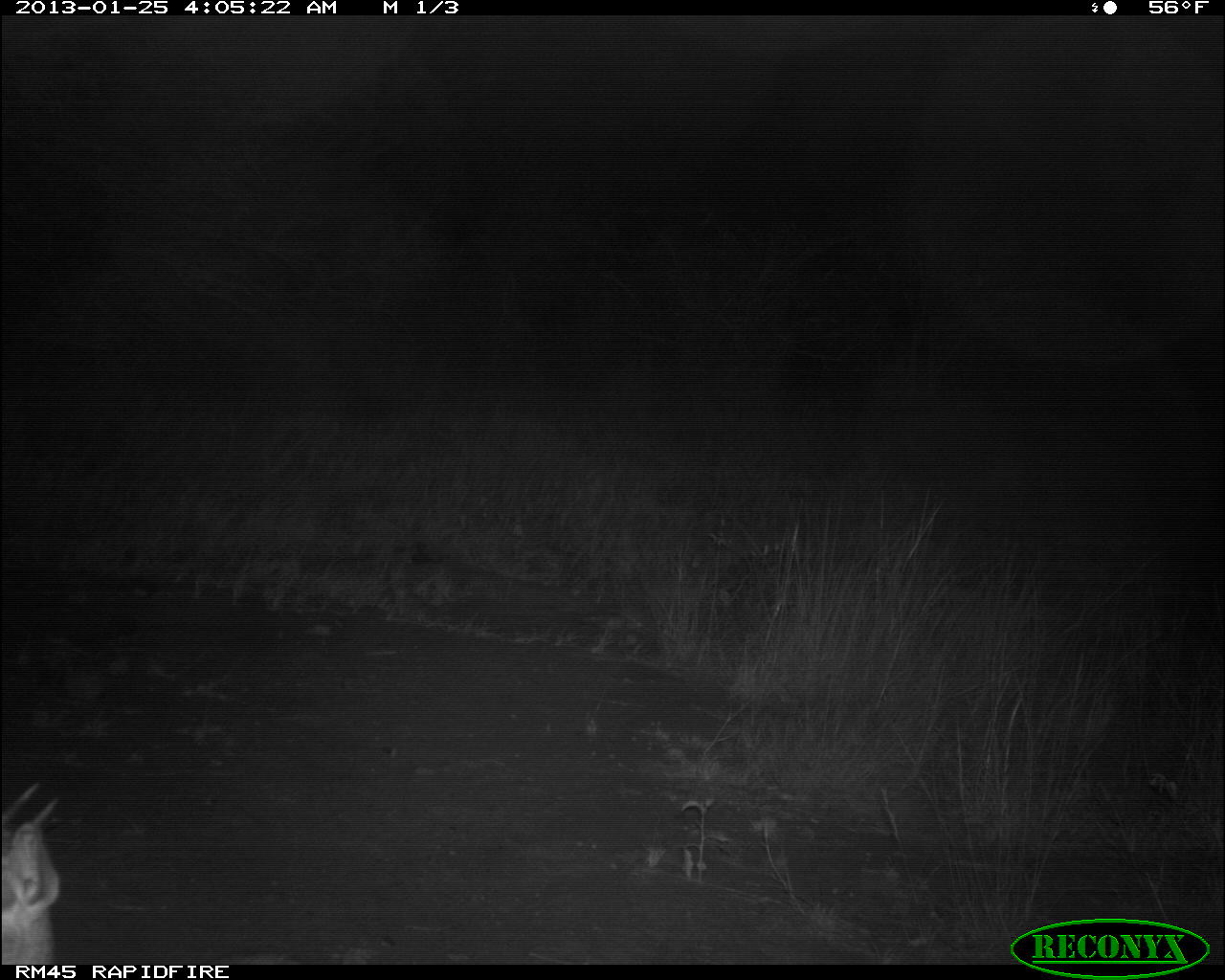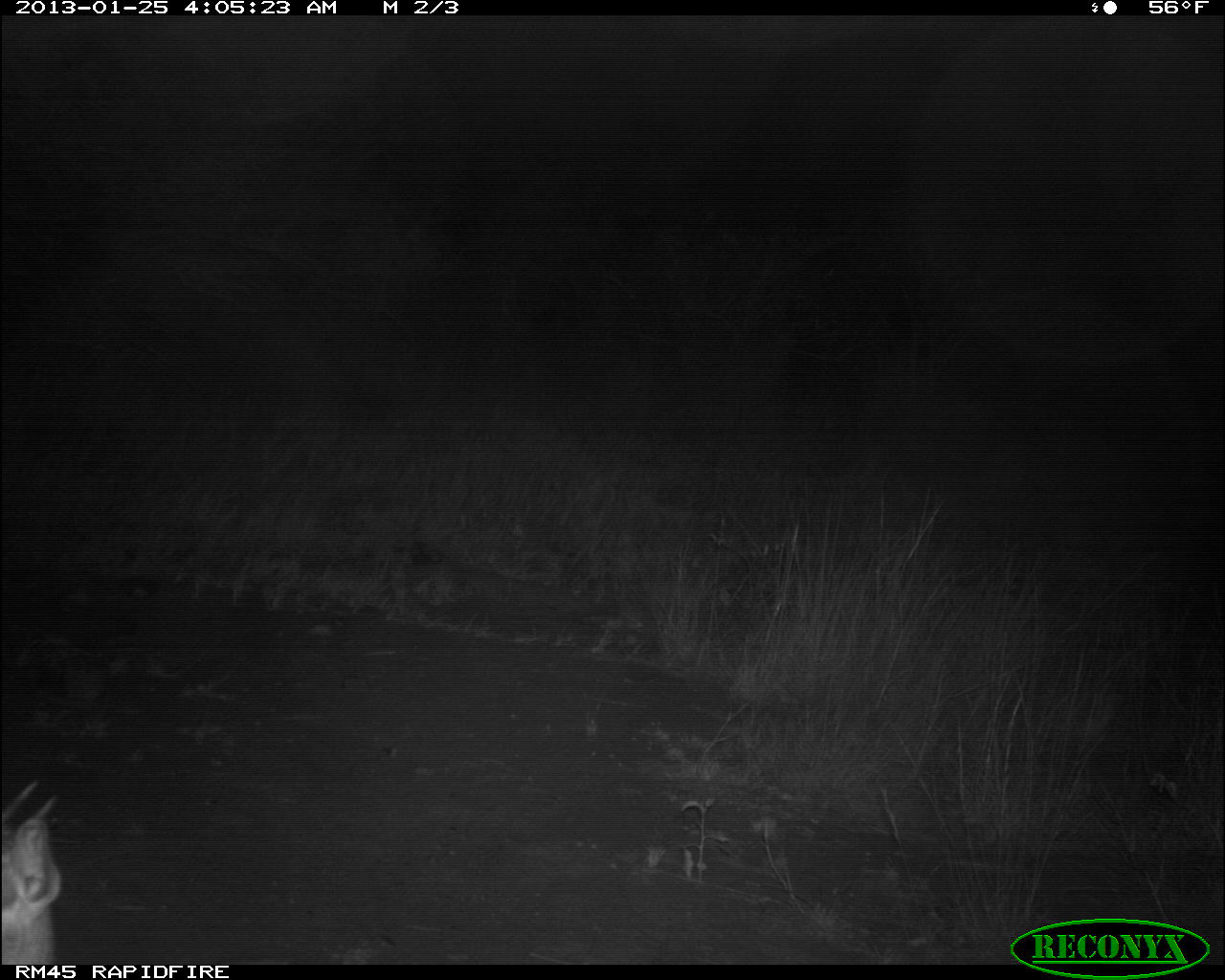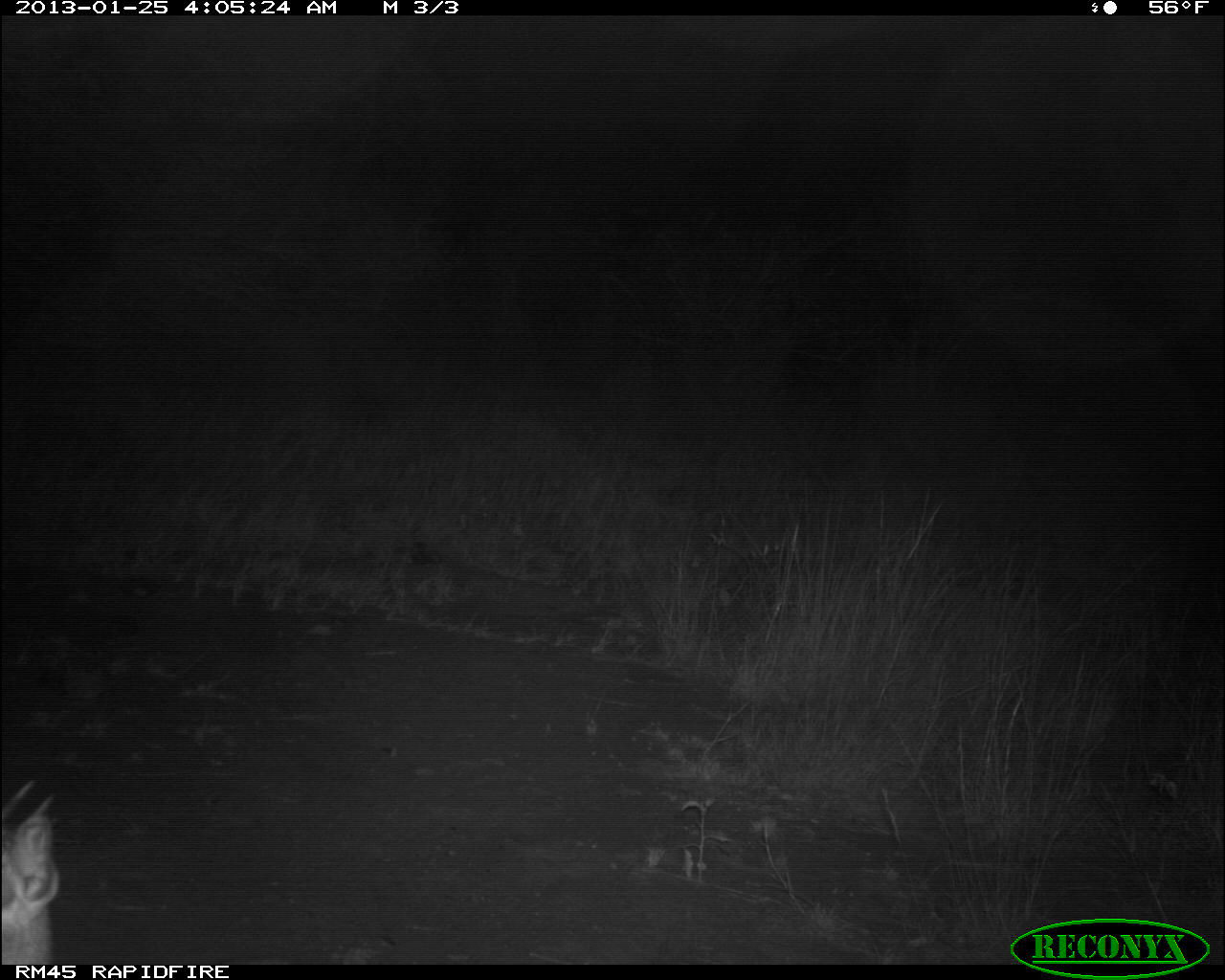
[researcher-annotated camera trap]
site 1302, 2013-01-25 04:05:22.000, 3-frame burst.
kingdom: Animalia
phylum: Chordata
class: Mammalia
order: Artiodactyla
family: Bovidae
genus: Madoqua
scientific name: Madoqua guentheri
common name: günther's dik-dik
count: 1